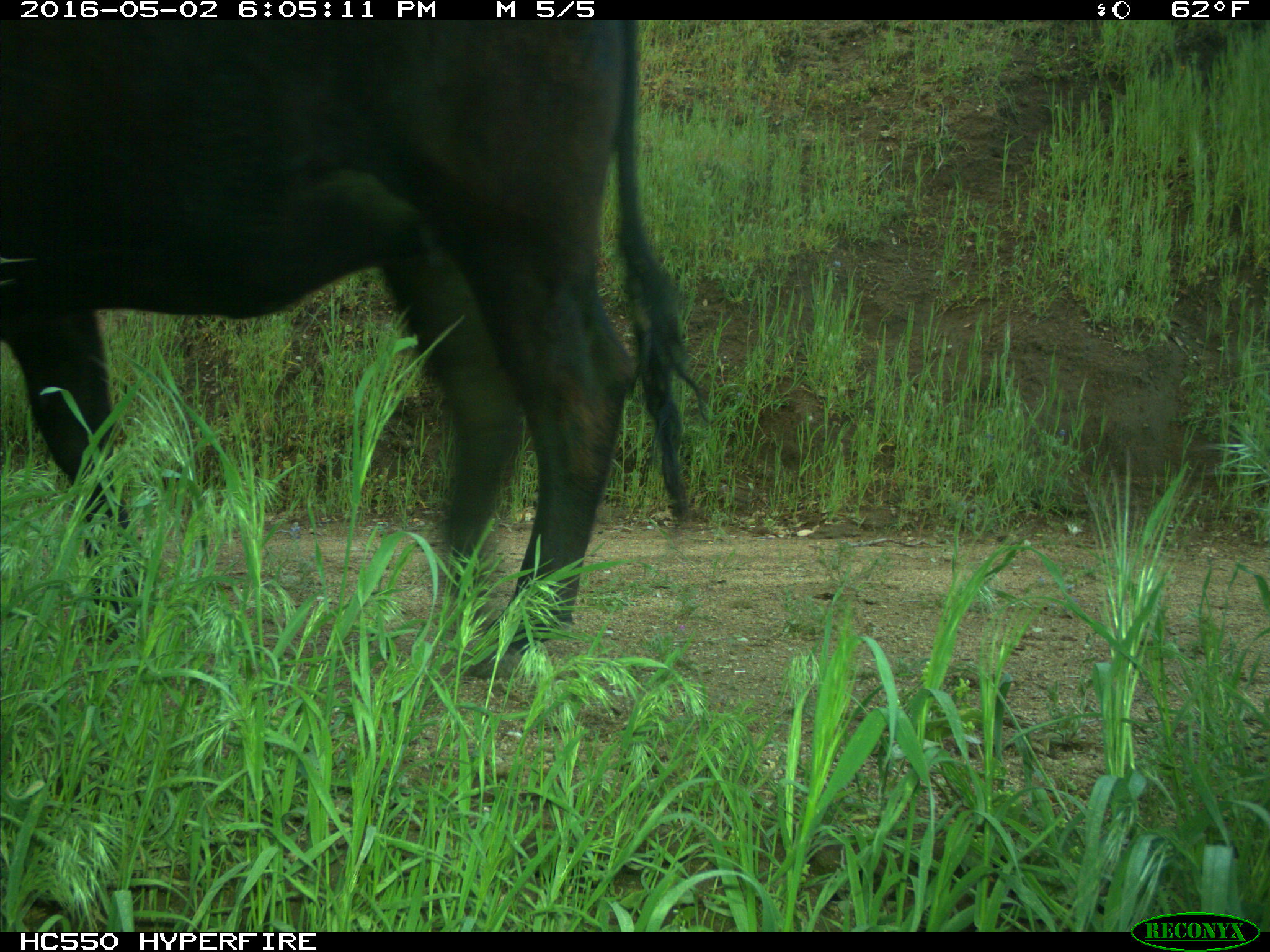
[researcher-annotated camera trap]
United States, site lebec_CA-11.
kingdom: Animalia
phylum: Chordata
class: Mammalia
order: Artiodactyla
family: Bovidae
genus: Bos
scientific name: Bos taurus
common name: domestic cow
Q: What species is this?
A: Bos taurus (domestic cow).